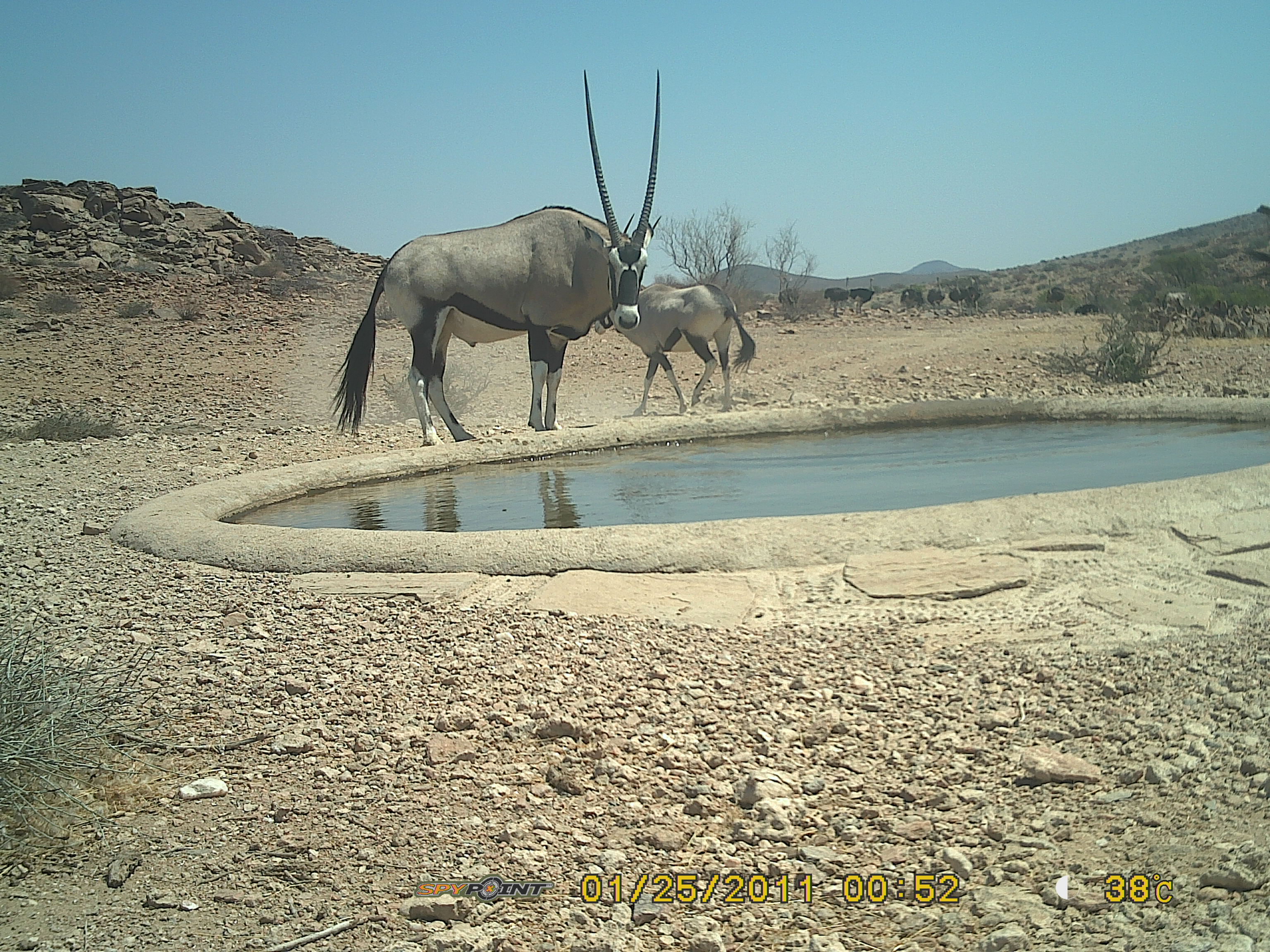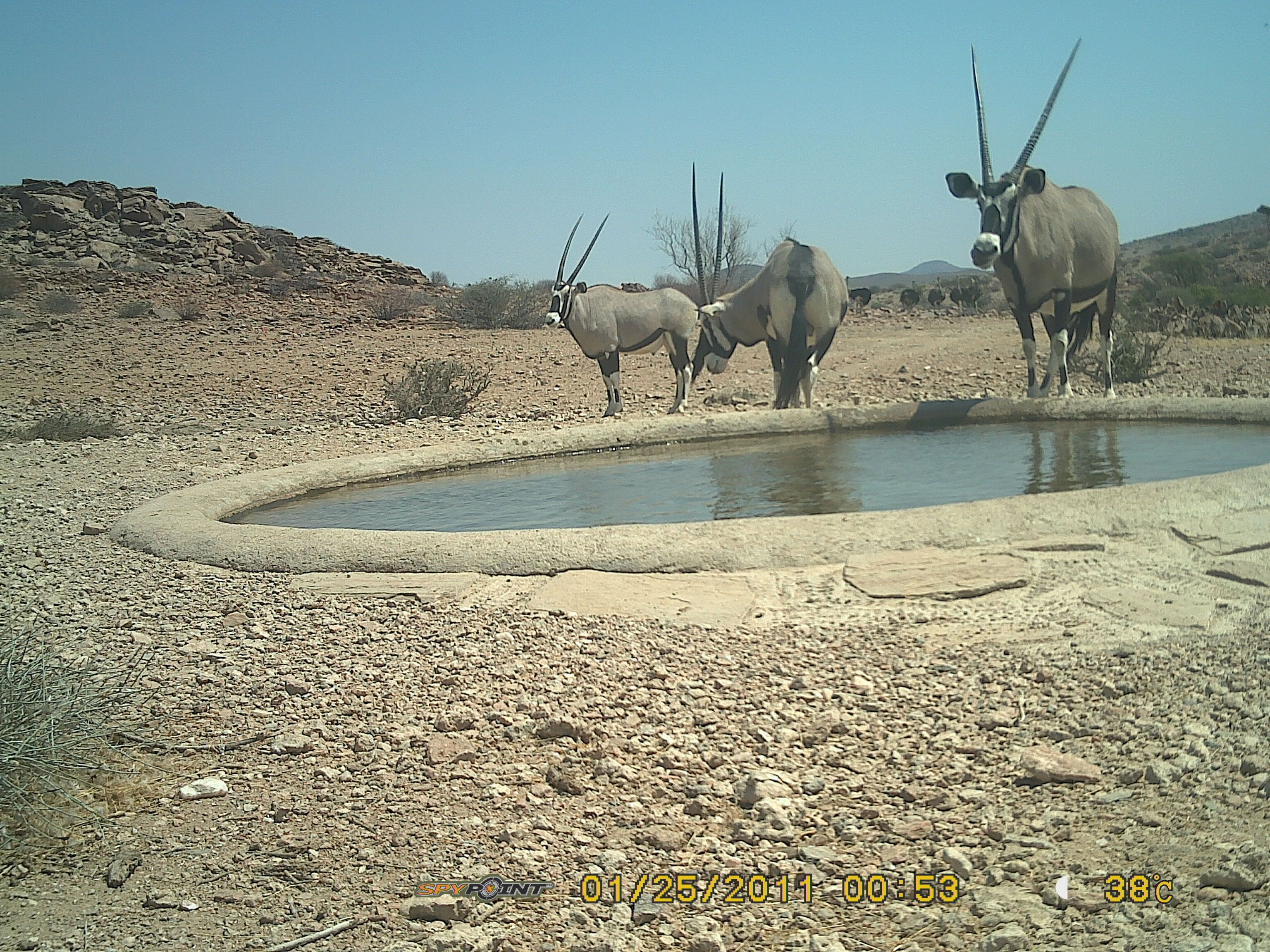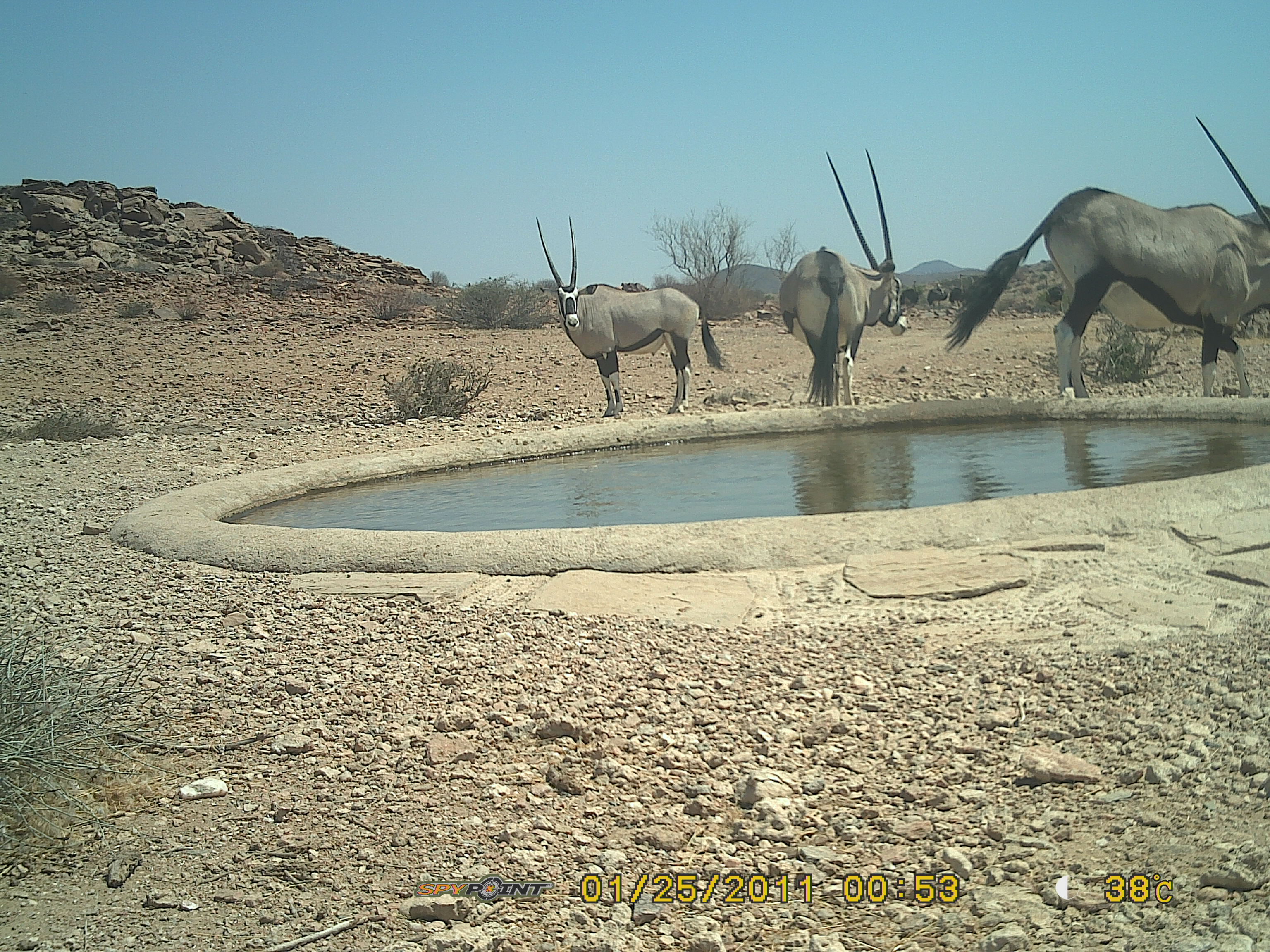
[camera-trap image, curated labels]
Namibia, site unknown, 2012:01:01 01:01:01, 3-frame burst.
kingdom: Animalia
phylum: Chordata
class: Mammalia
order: Artiodactyla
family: Bovidae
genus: Oryx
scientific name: Oryx gazella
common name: gemsbok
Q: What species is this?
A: Oryx gazella (gemsbok).